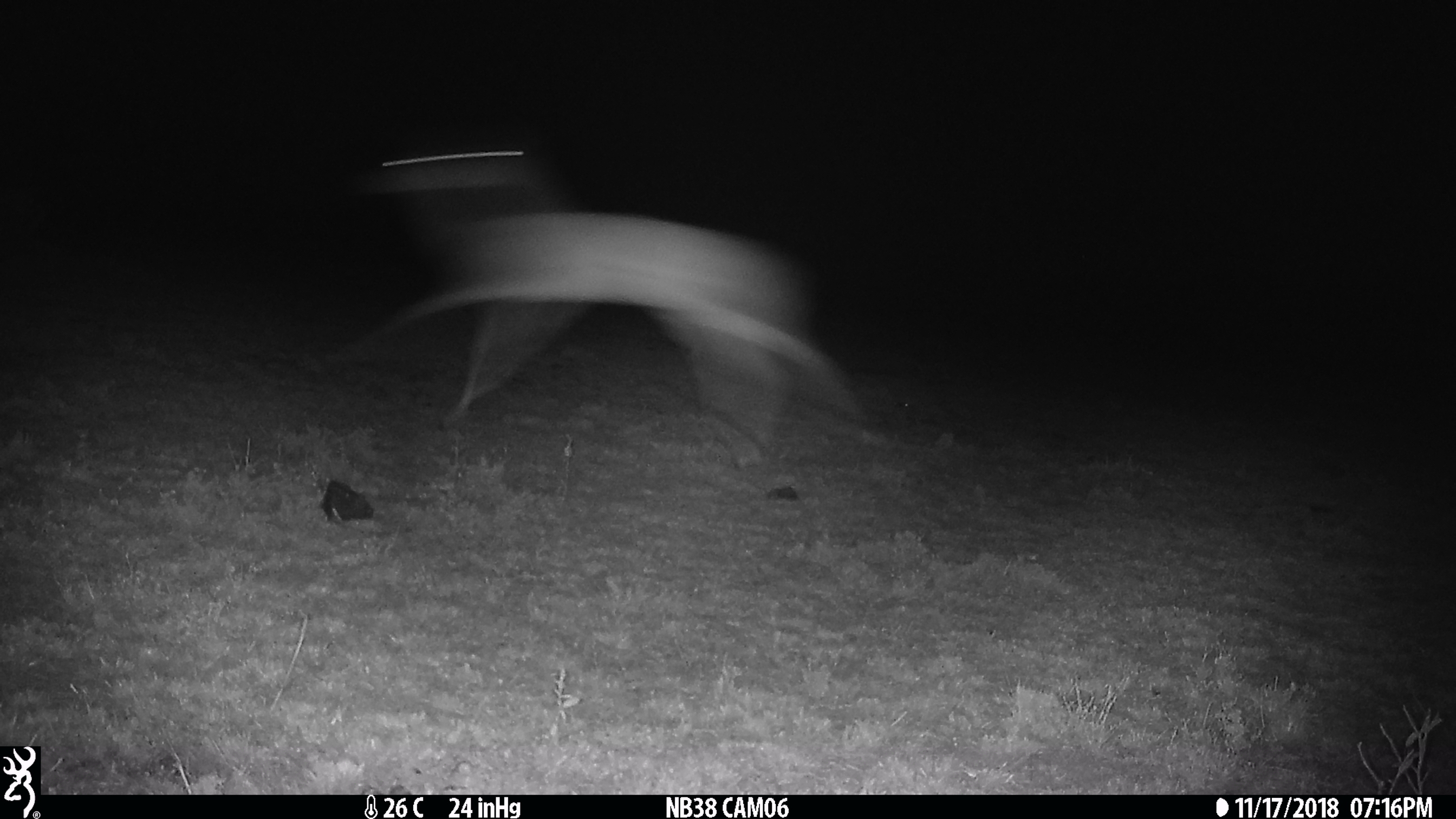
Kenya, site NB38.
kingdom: Animalia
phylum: Chordata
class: Mammalia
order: Artiodactyla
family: Bovidae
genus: Aepyceros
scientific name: Aepyceros melampus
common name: impala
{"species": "impala (Aepyceros melampus)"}